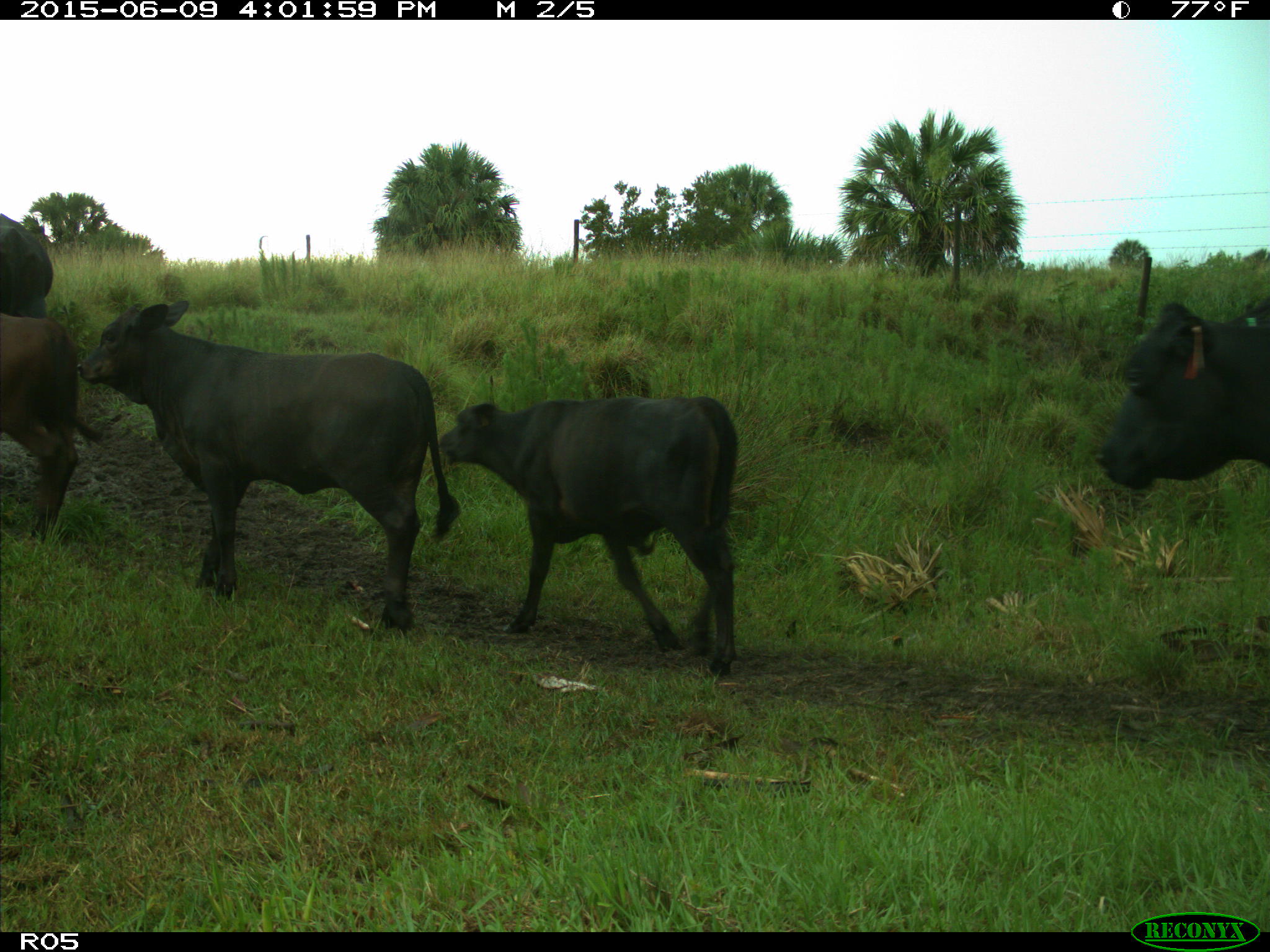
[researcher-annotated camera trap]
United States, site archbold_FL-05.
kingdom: Animalia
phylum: Chordata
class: Mammalia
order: Artiodactyla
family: Bovidae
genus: Bos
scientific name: Bos taurus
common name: domestic cow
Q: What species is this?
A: Bos taurus (domestic cow).